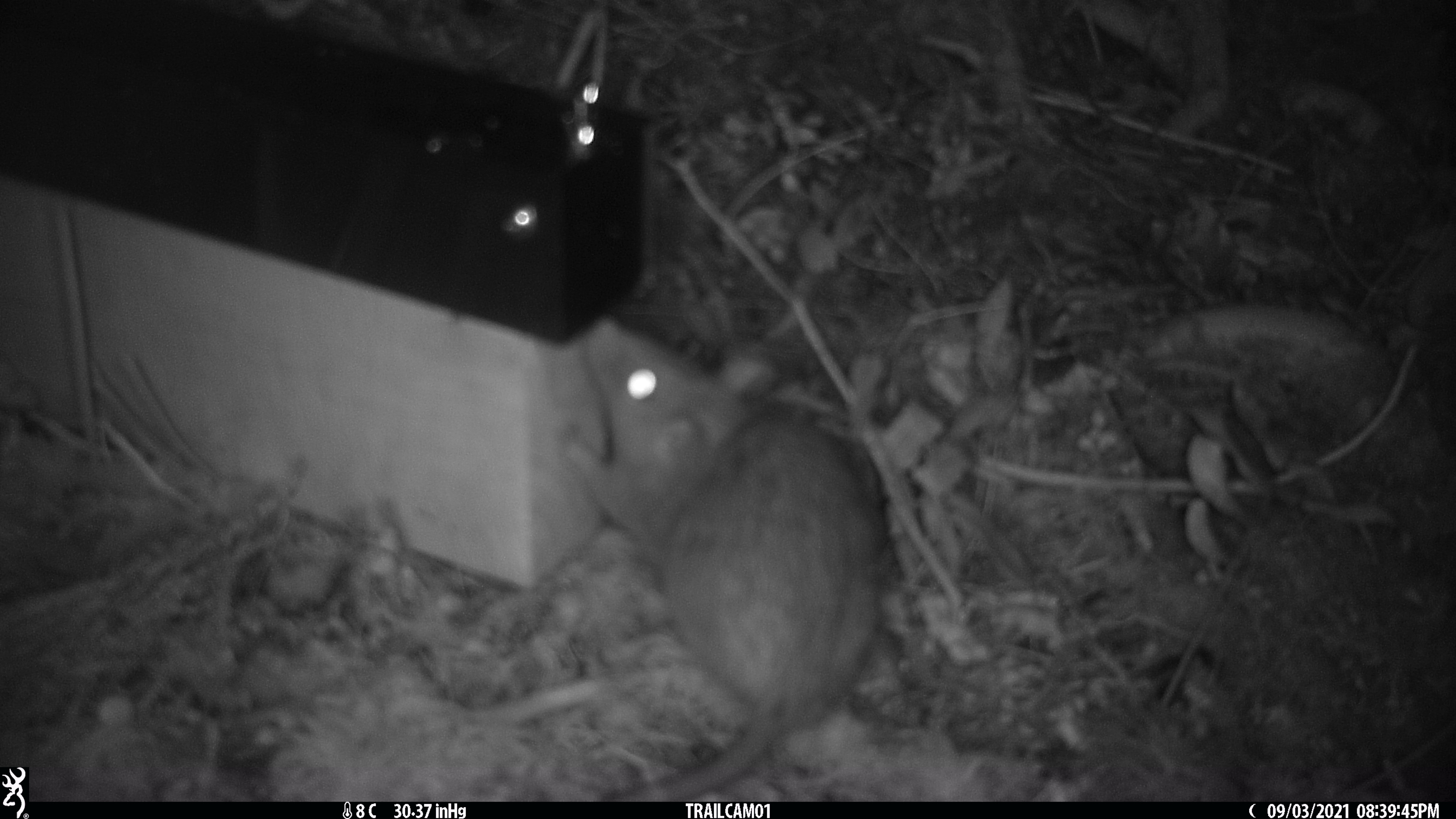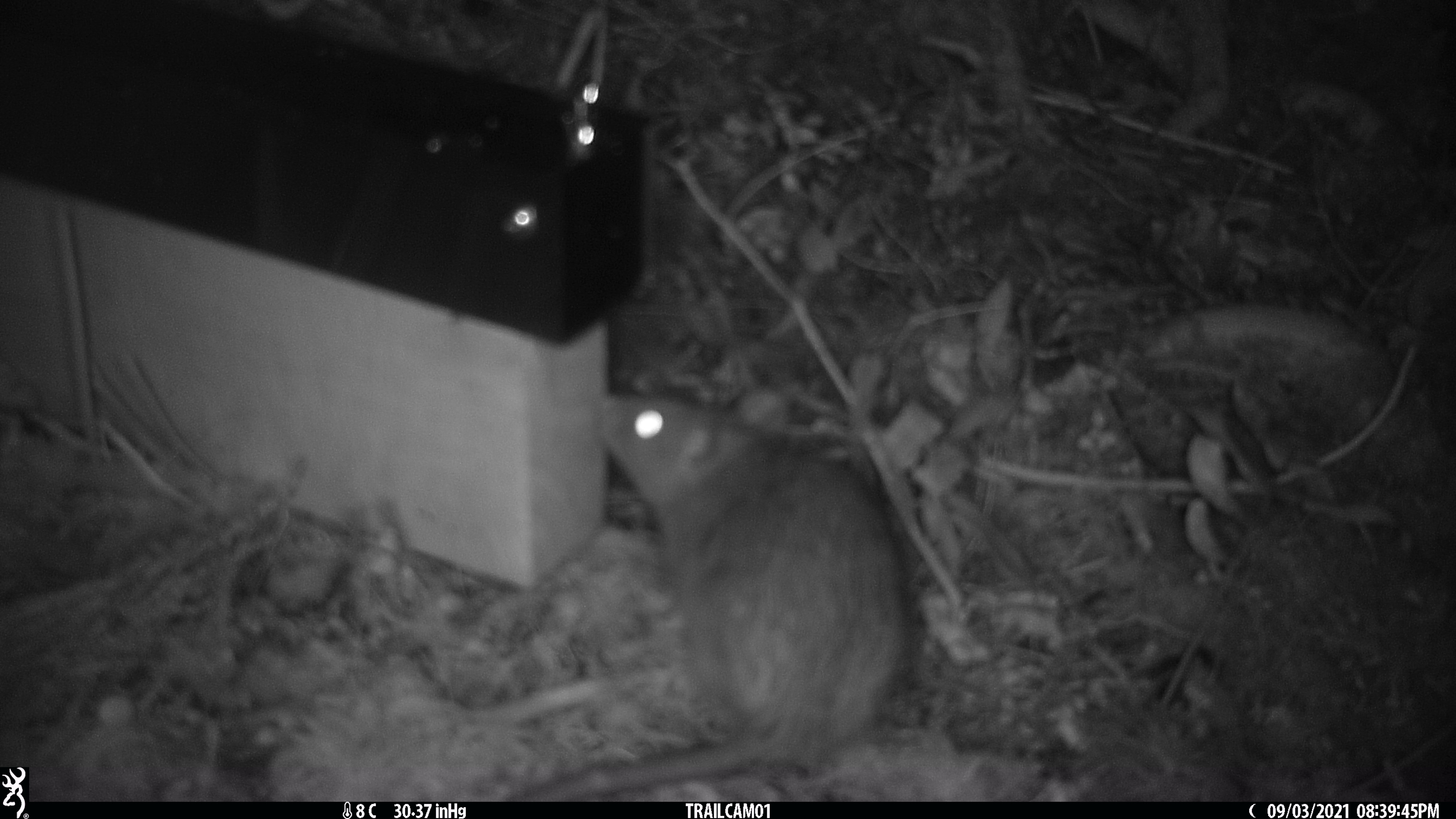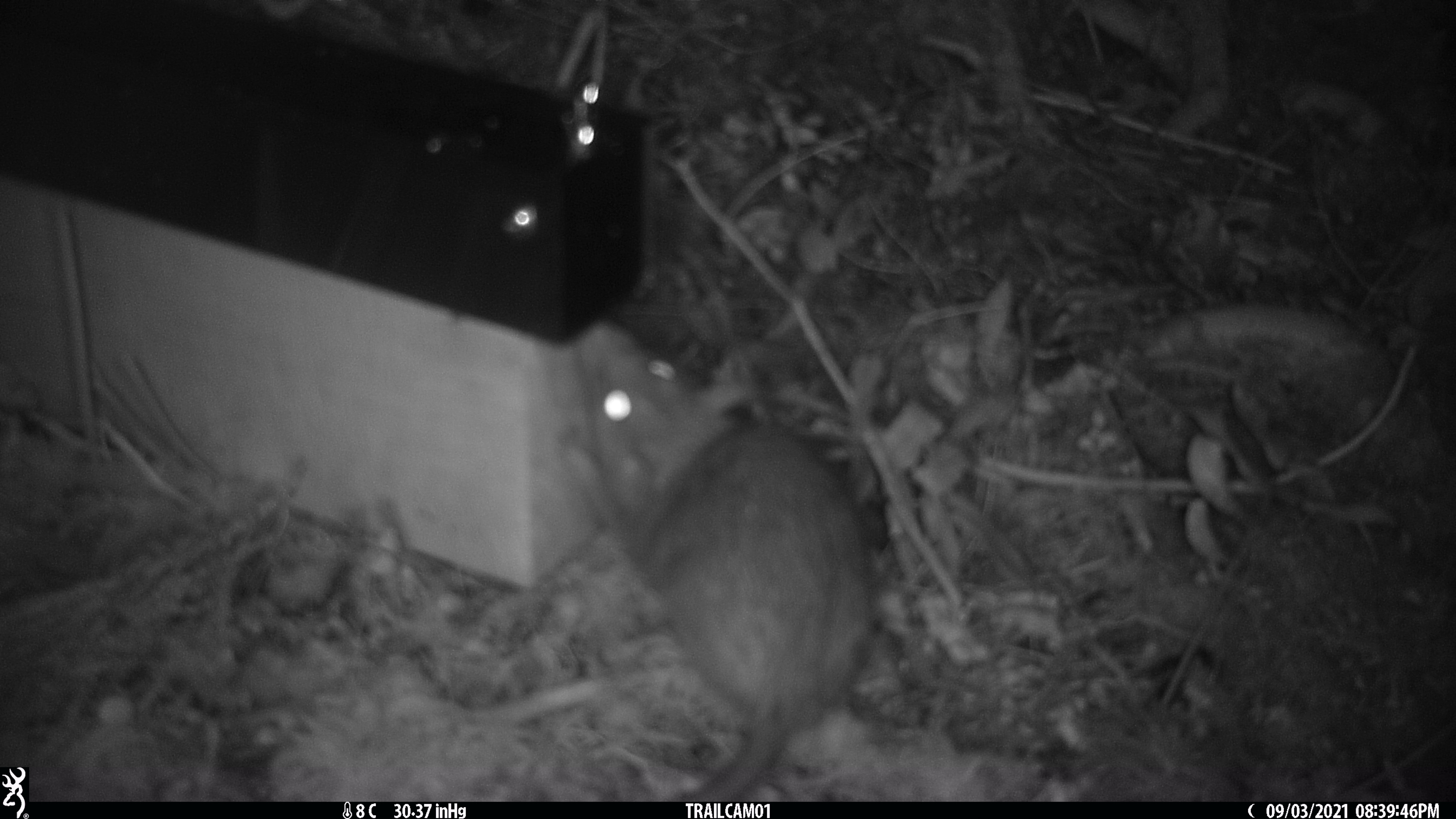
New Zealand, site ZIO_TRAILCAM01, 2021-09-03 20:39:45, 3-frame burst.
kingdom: Animalia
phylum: Chordata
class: Mammalia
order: Rodentia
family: Muridae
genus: Rattus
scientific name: Rattus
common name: rat